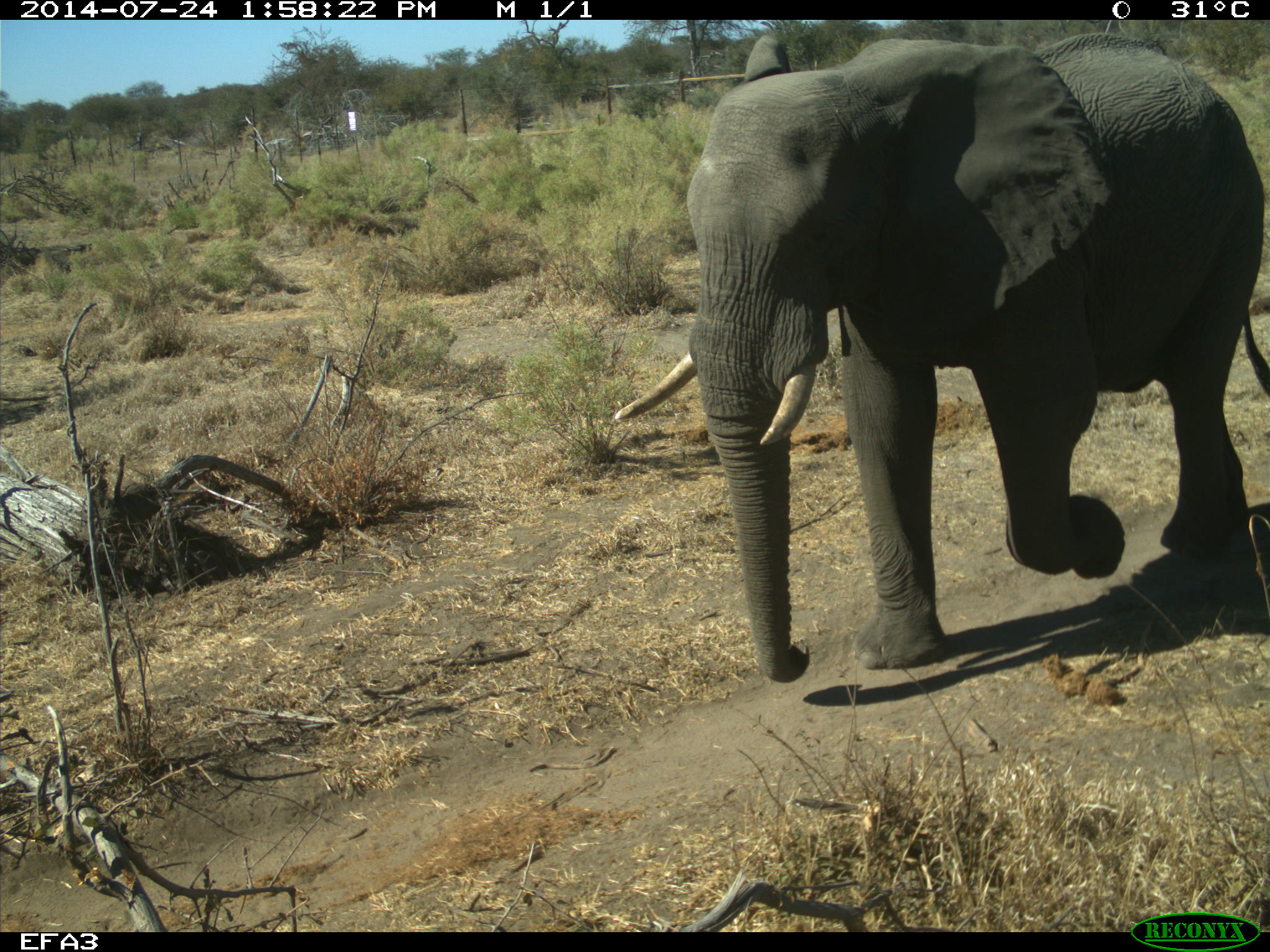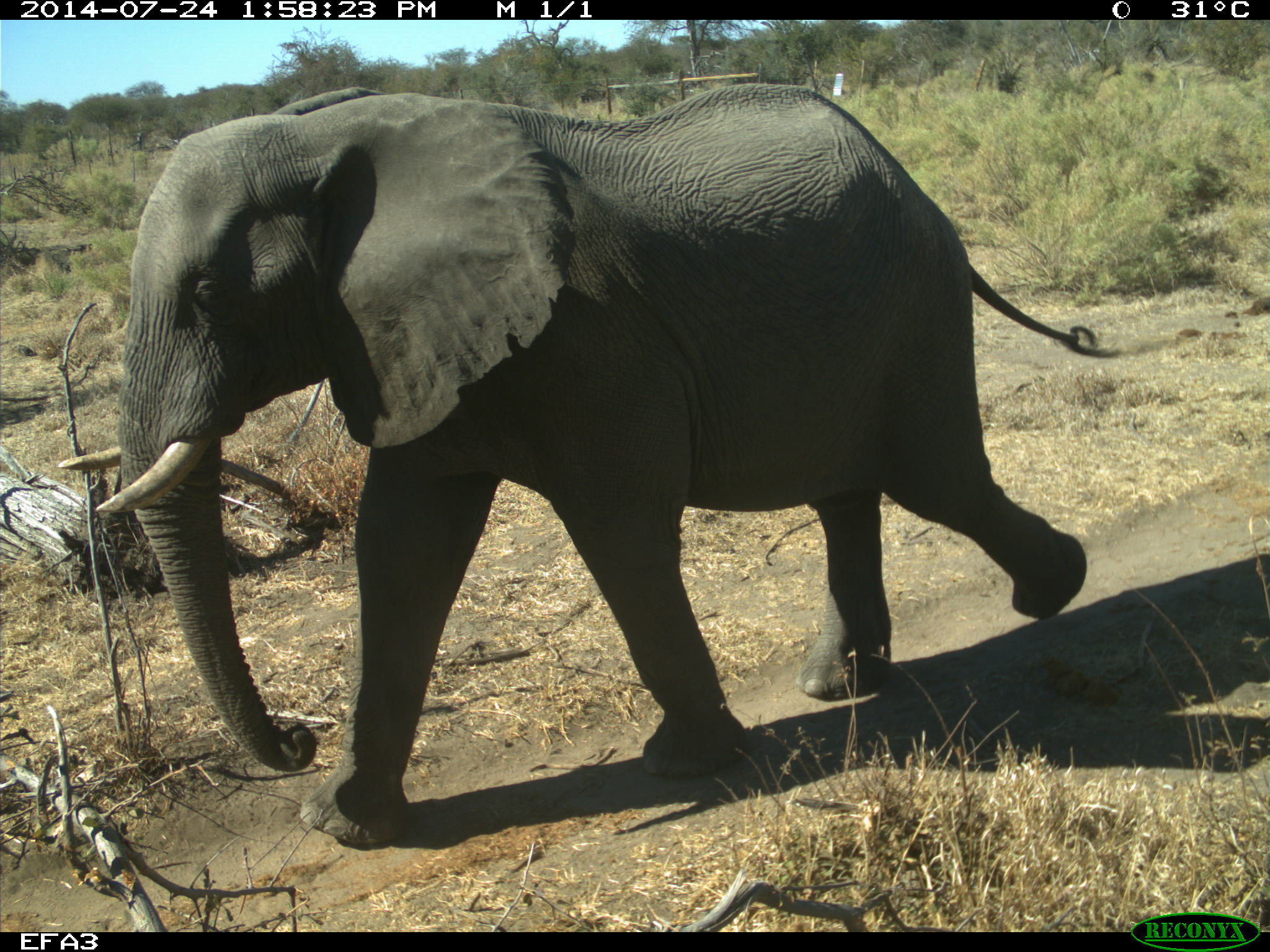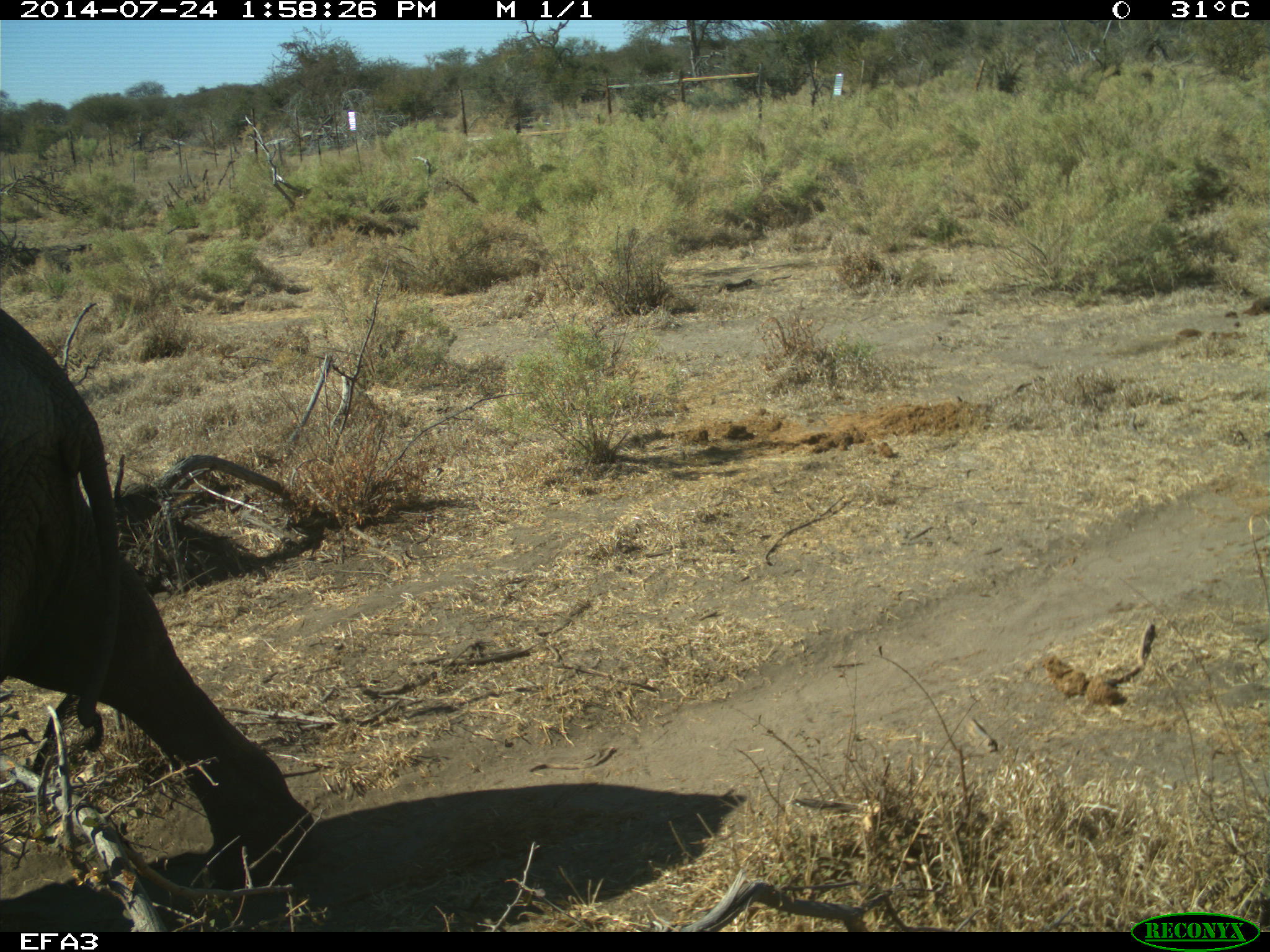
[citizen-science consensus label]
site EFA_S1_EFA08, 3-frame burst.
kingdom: Animalia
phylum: Chordata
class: Mammalia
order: Proboscidea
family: Elephantidae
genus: Loxodonta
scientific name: Loxodonta africana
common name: african bush elephant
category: elephant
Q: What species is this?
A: Elephant (african bush elephant) (Loxodonta africana).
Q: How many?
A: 1.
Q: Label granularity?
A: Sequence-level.